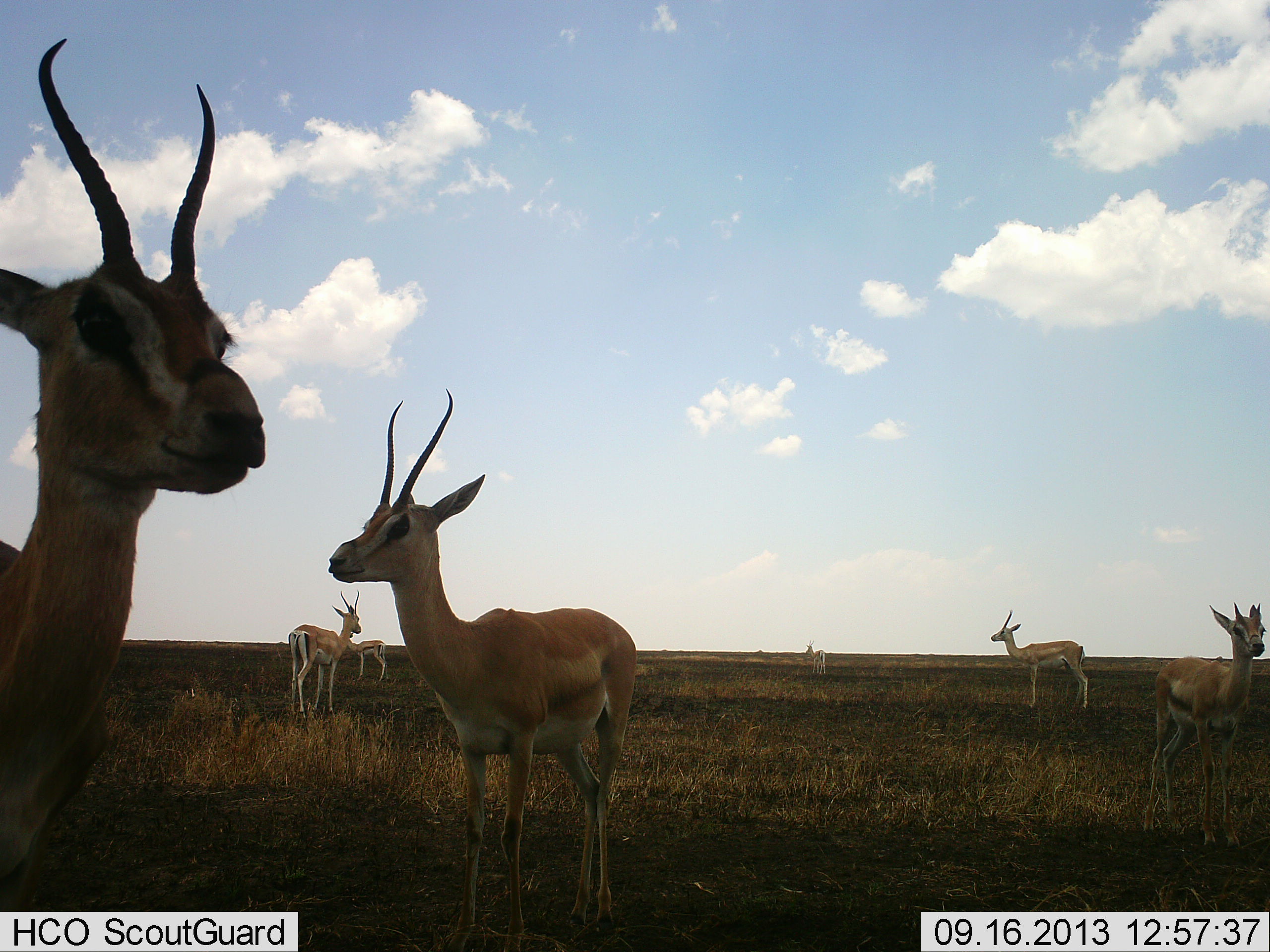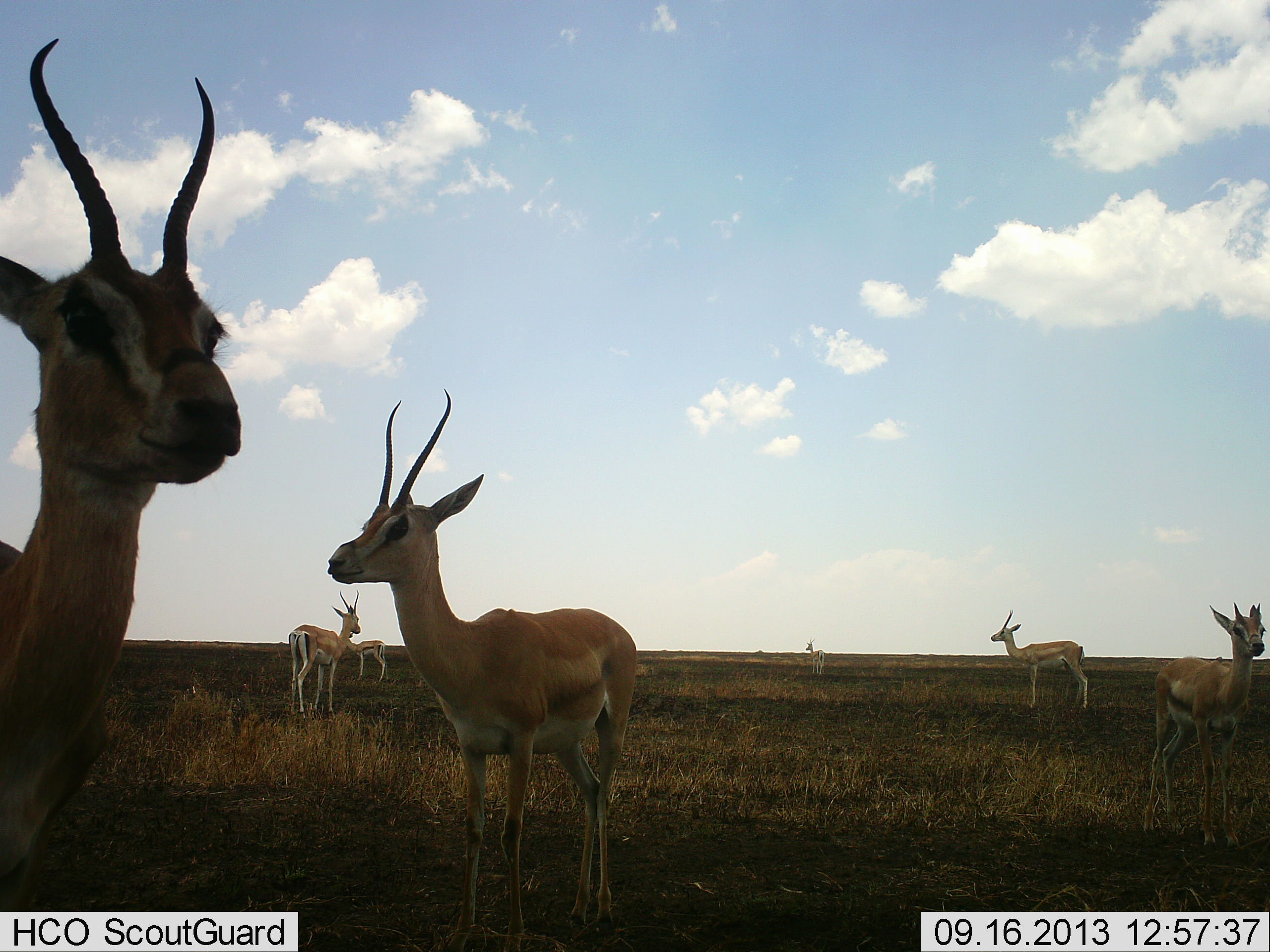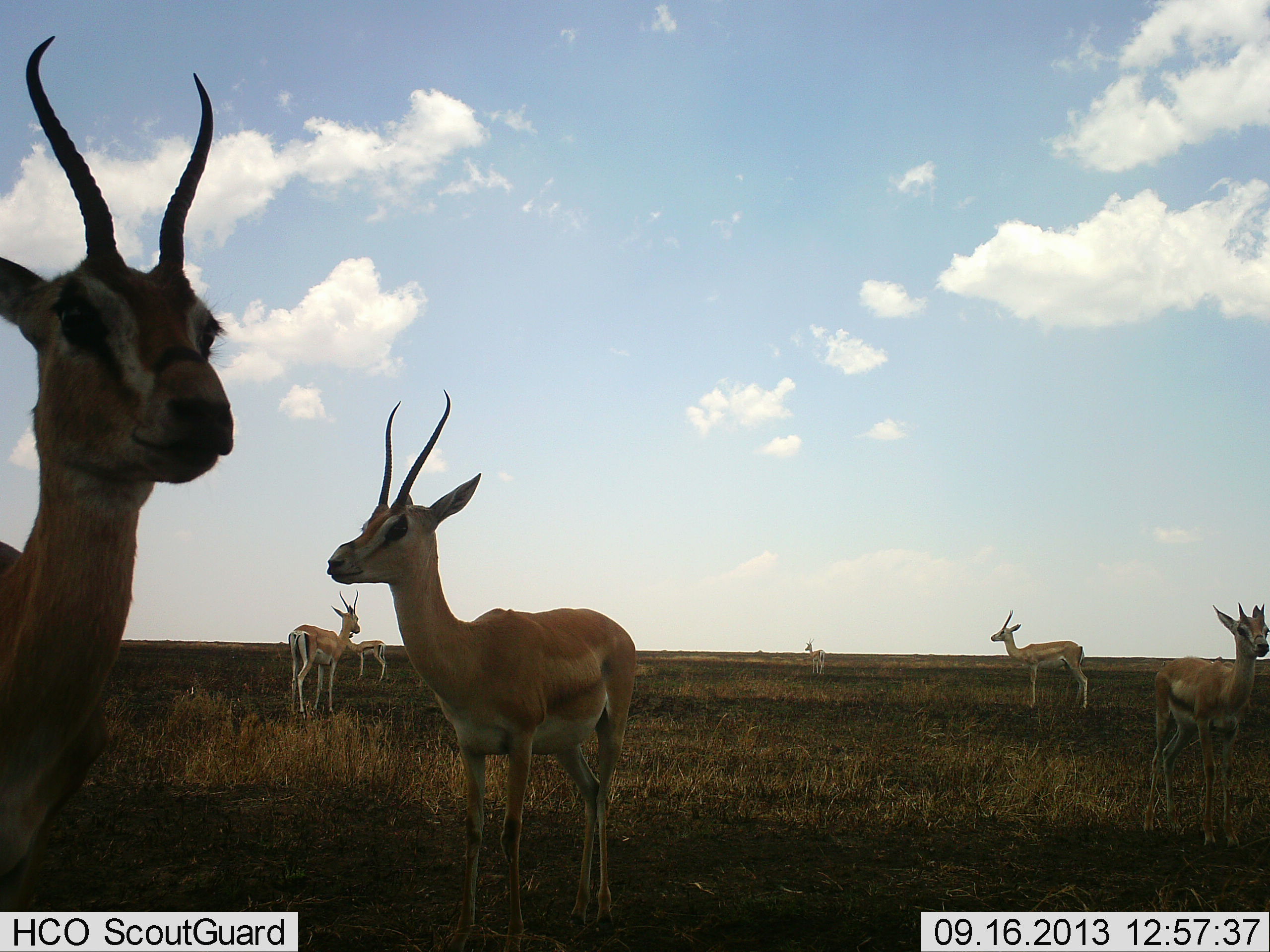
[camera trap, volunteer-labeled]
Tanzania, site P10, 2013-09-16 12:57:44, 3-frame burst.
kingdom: Animalia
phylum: Chordata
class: Mammalia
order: Artiodactyla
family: Bovidae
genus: Nanger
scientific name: Nanger granti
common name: grant's gazelle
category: gazellegrants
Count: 7.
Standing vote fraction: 100%.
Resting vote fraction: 0%.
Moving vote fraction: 0%.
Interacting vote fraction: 0%.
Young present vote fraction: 10%.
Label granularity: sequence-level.